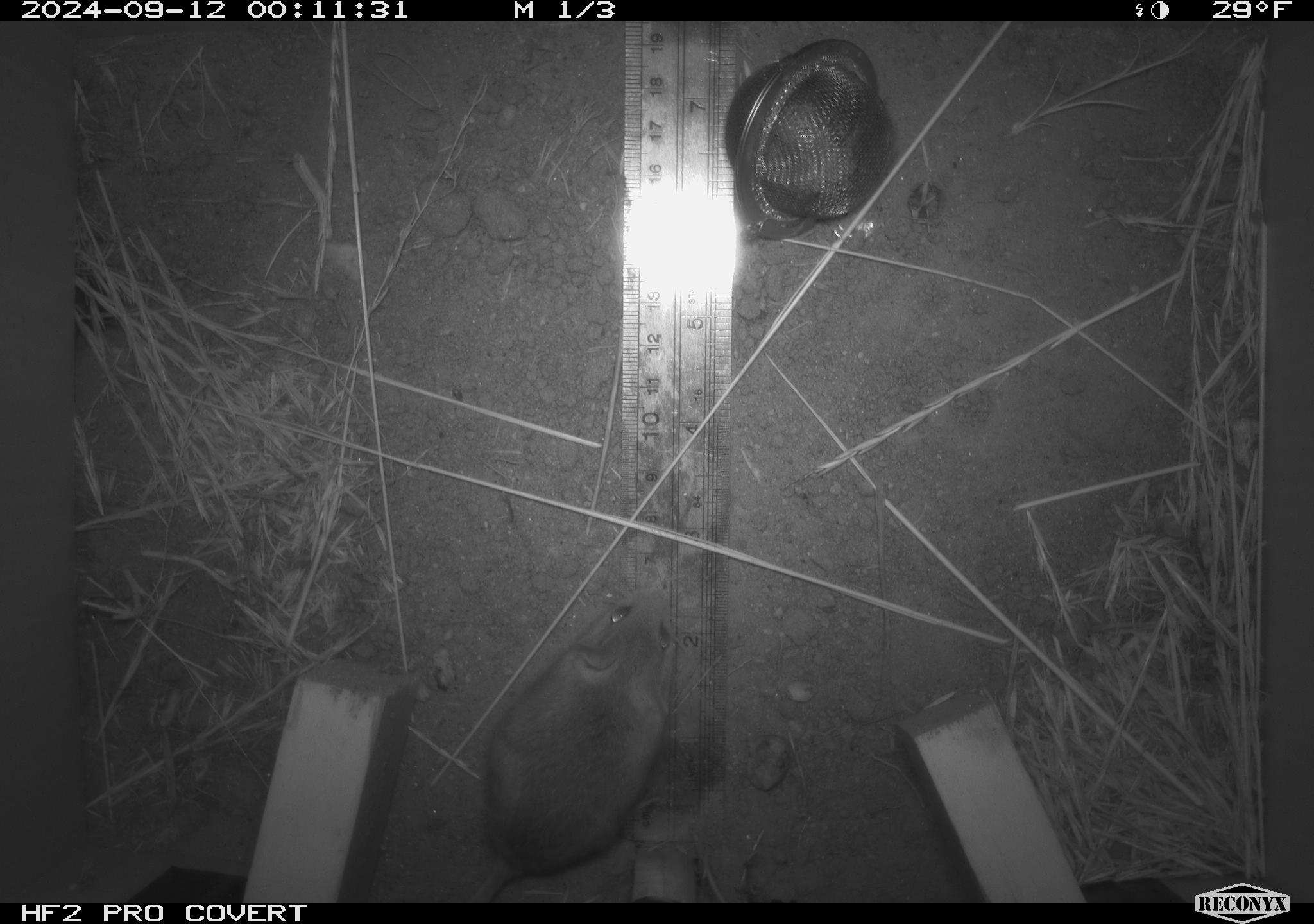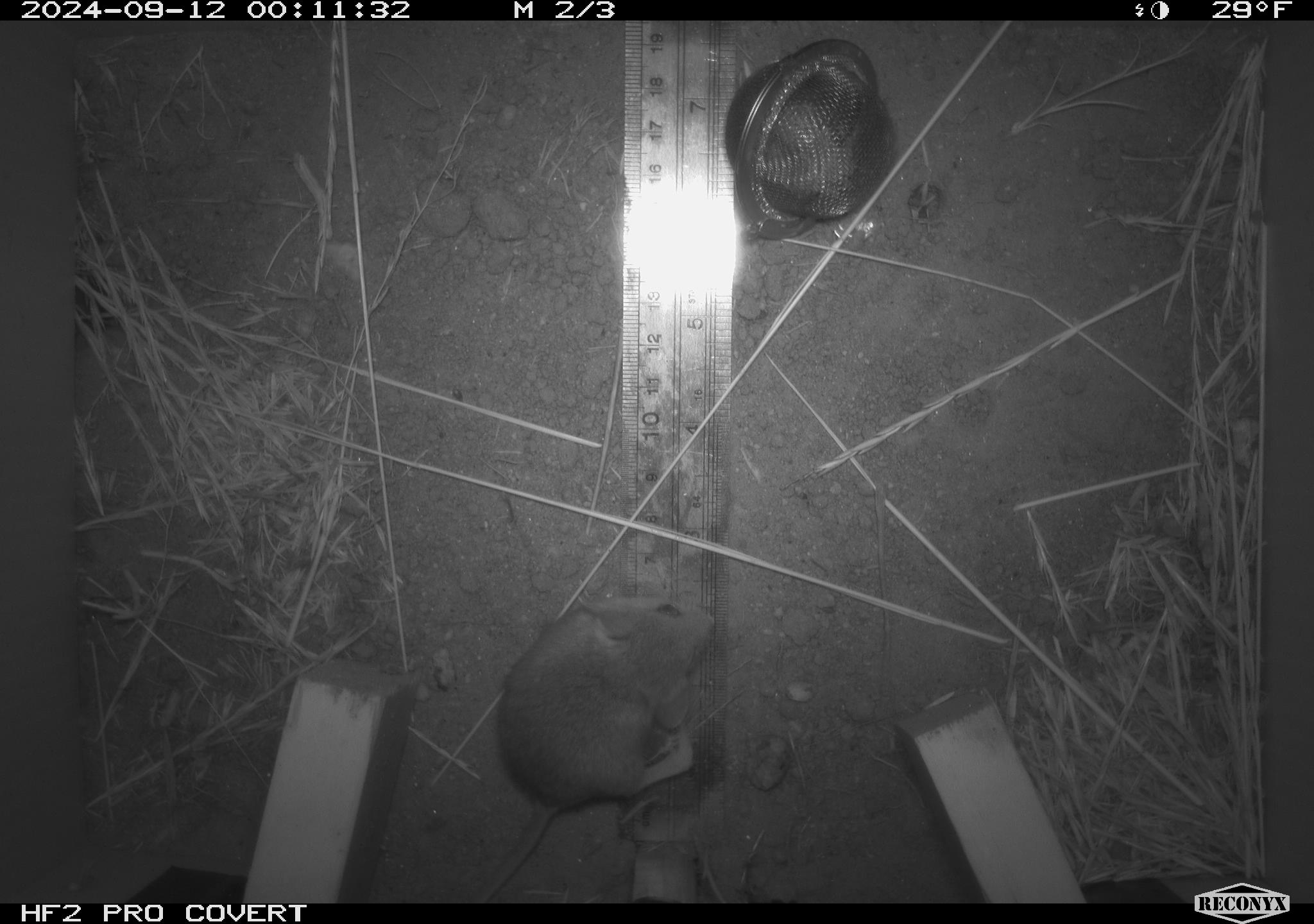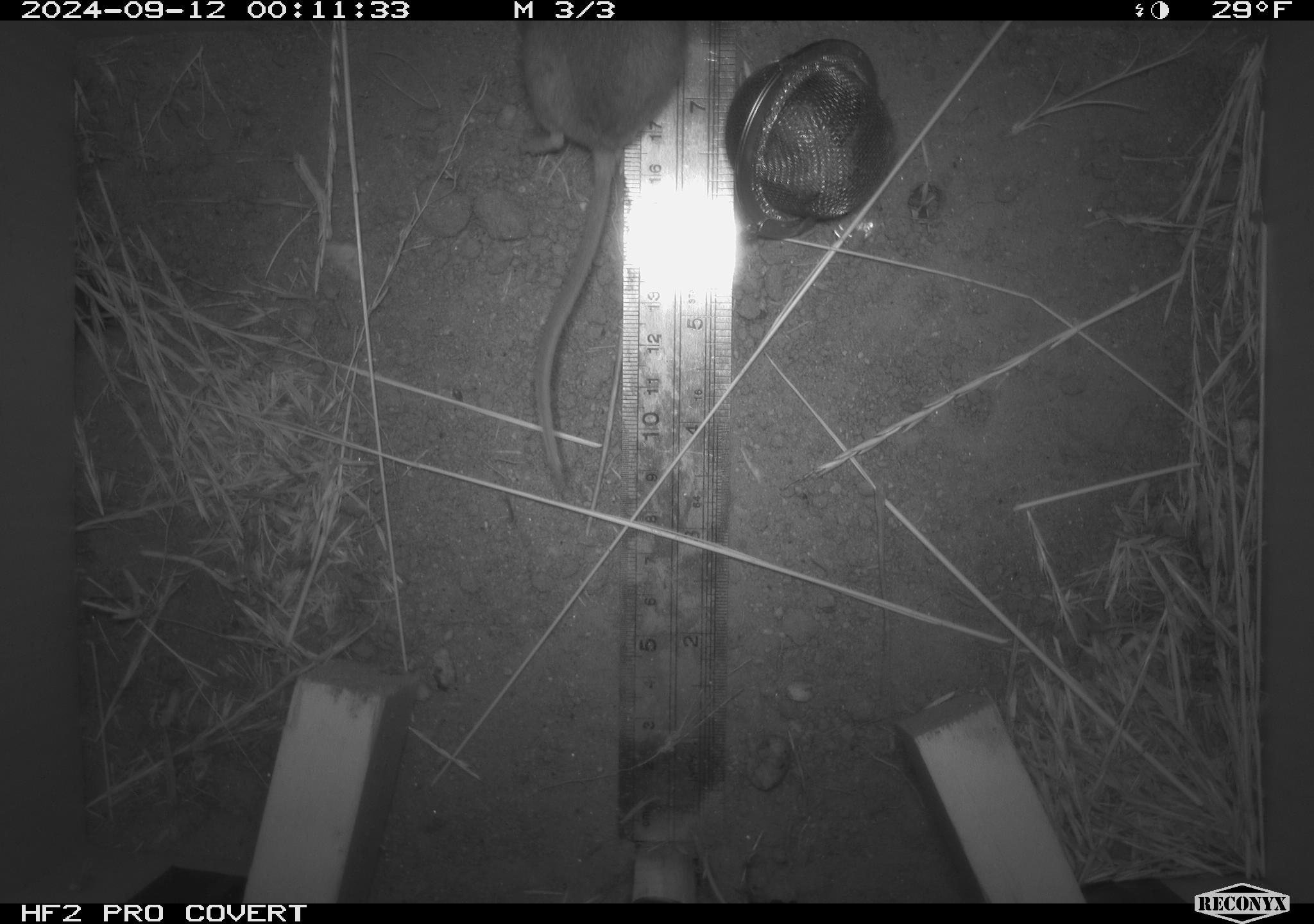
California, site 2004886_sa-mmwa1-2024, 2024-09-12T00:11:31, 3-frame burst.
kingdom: Animalia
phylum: Chordata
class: Mammalia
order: Rodentia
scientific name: Rodentia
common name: mouse species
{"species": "mouse species (Rodentia)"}